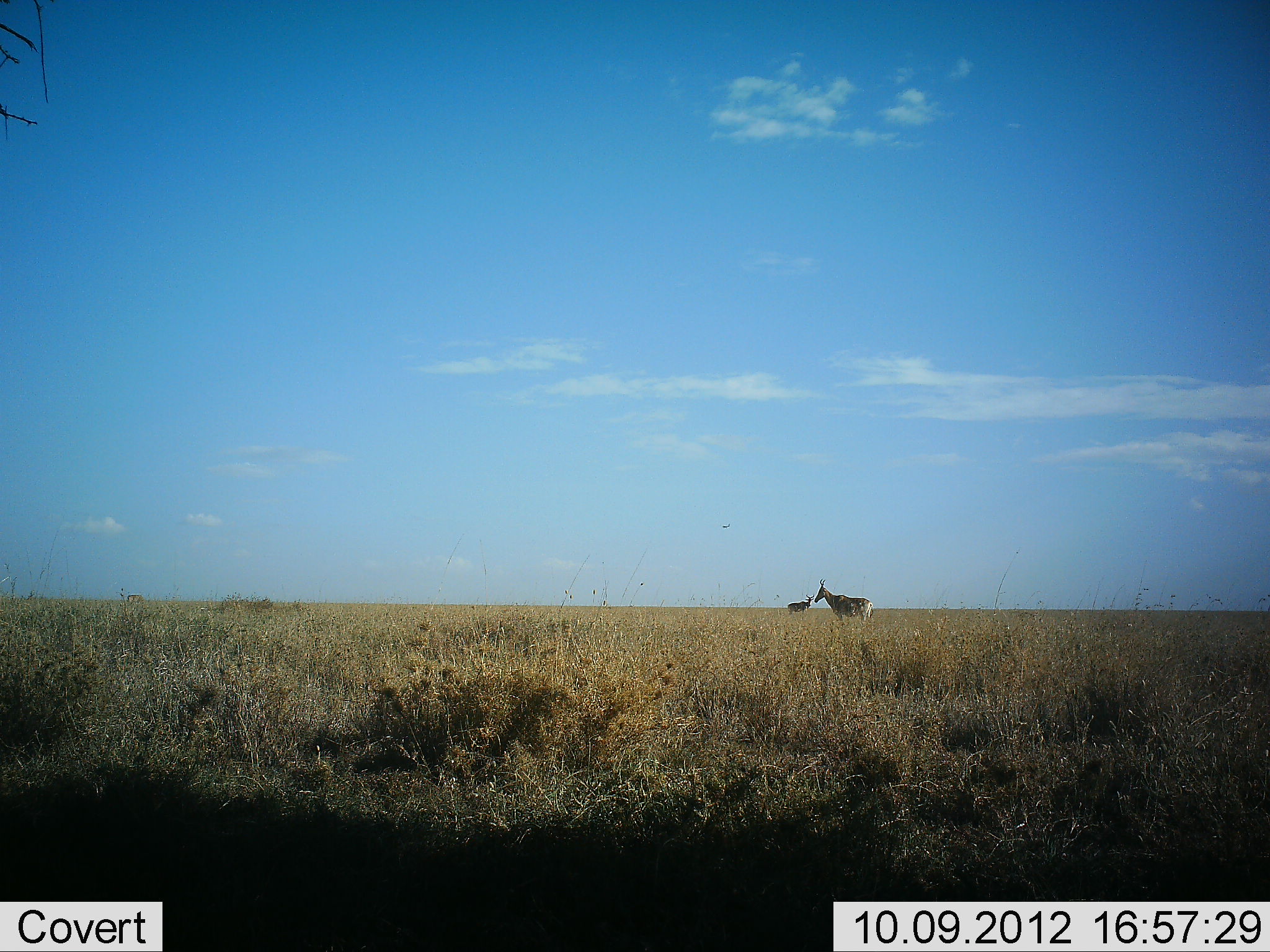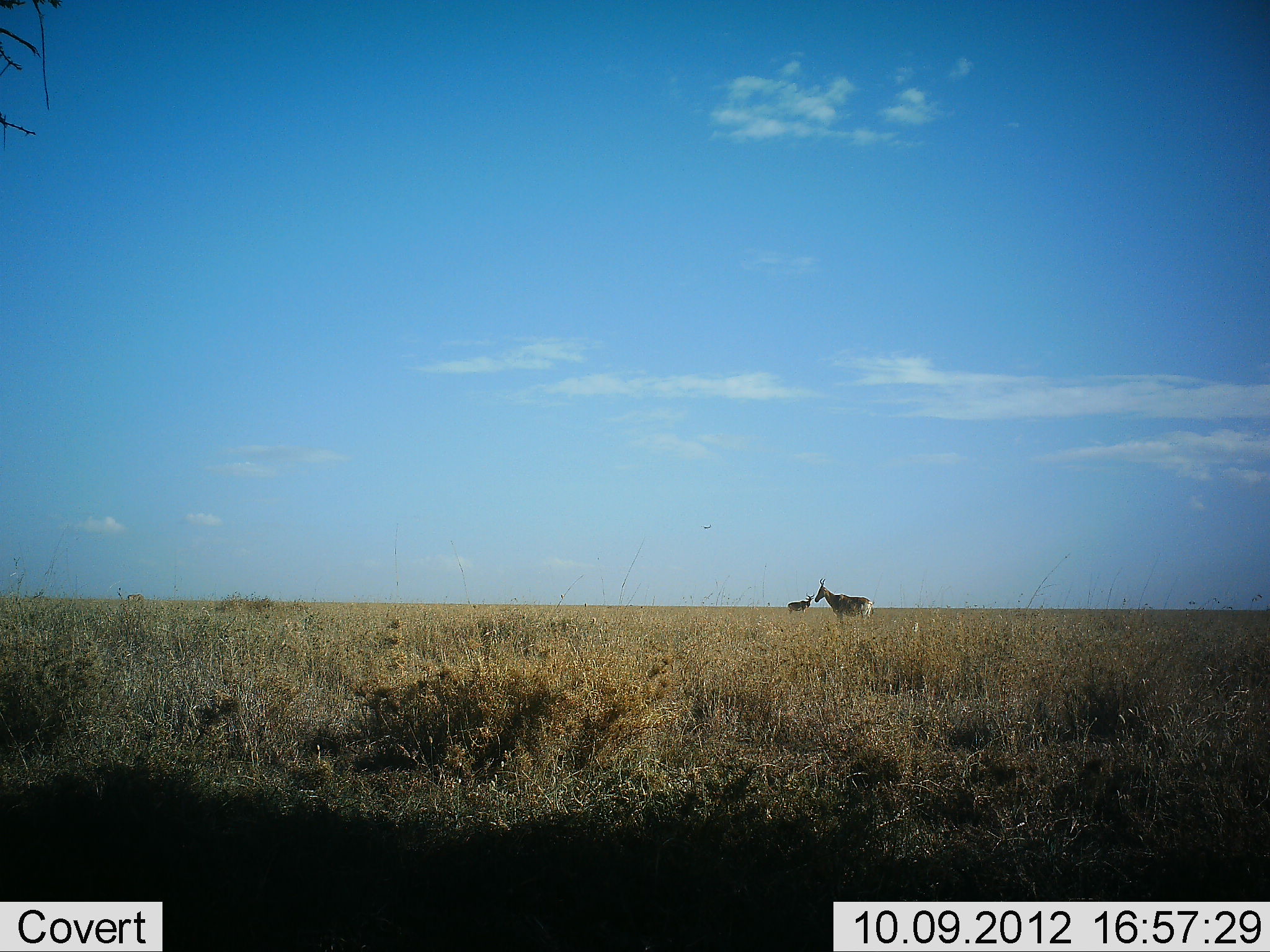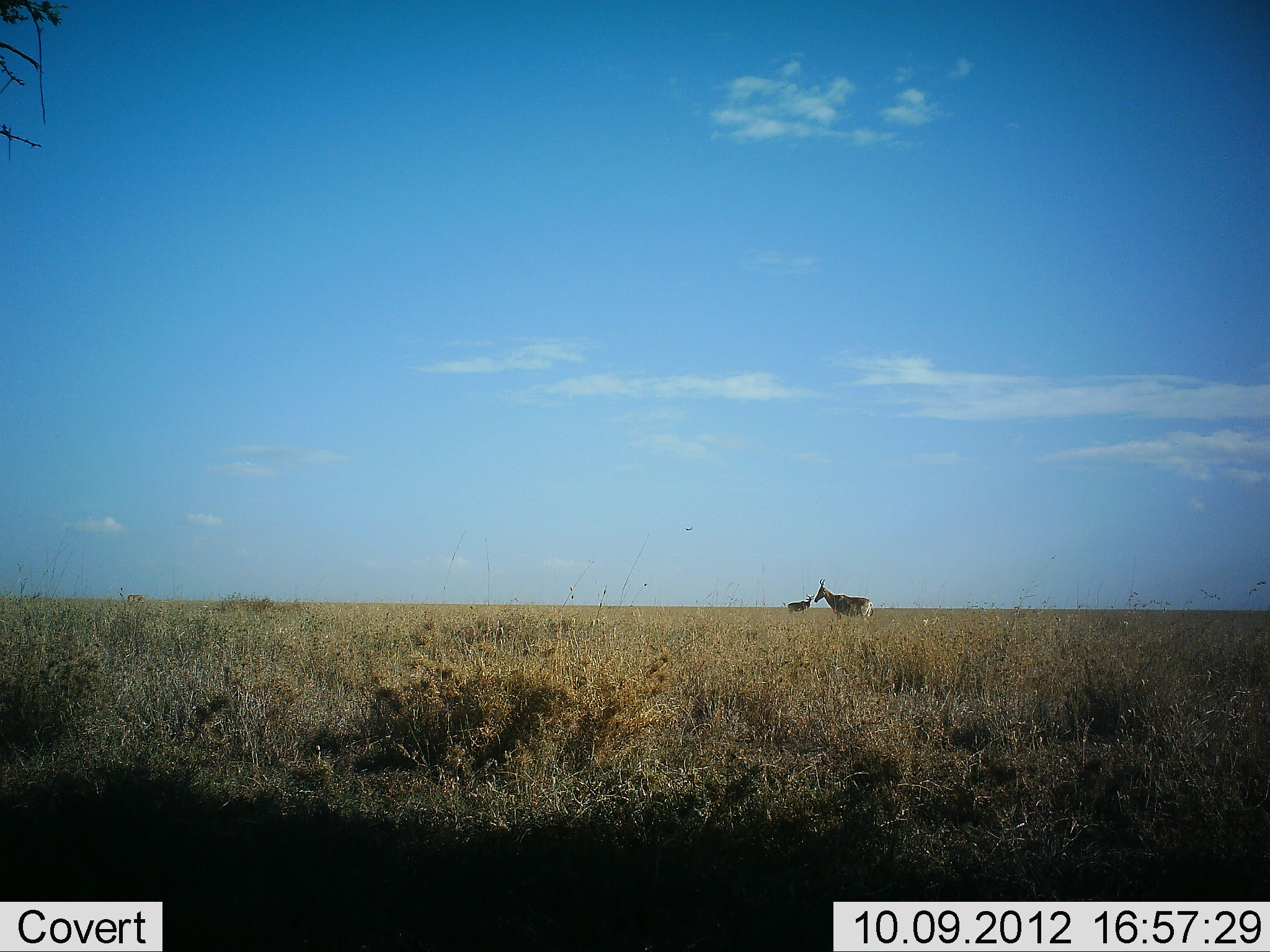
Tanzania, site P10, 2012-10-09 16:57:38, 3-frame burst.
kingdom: Animalia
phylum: Chordata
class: Mammalia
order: Artiodactyla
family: Bovidae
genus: Alcelaphus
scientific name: Alcelaphus buselaphus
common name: hartebeest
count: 2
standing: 100%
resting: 0%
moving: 0%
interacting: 0%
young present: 0%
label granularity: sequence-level